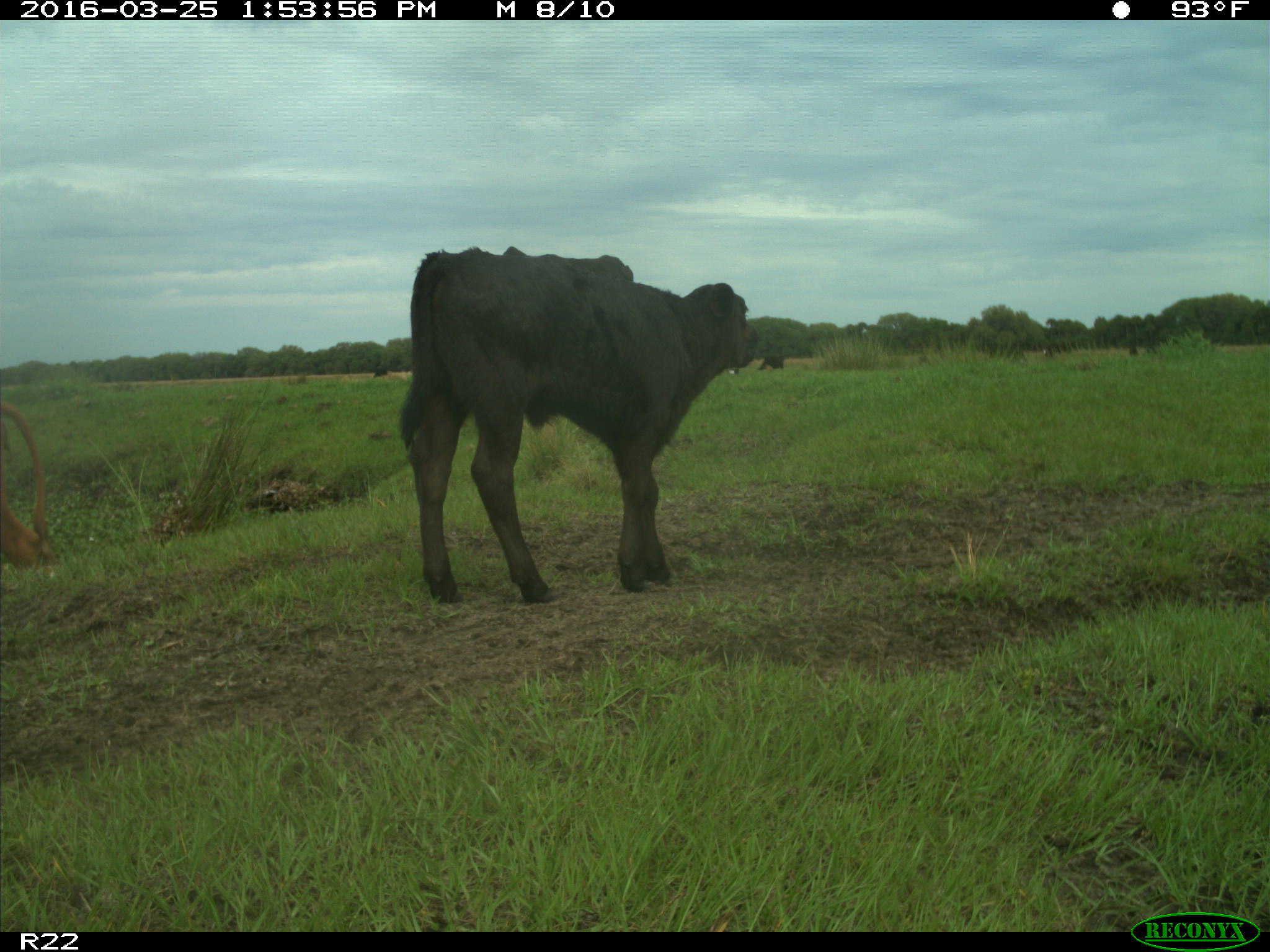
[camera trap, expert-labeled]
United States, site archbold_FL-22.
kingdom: Animalia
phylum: Chordata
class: Mammalia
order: Artiodactyla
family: Bovidae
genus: Bos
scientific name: Bos taurus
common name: domestic cow